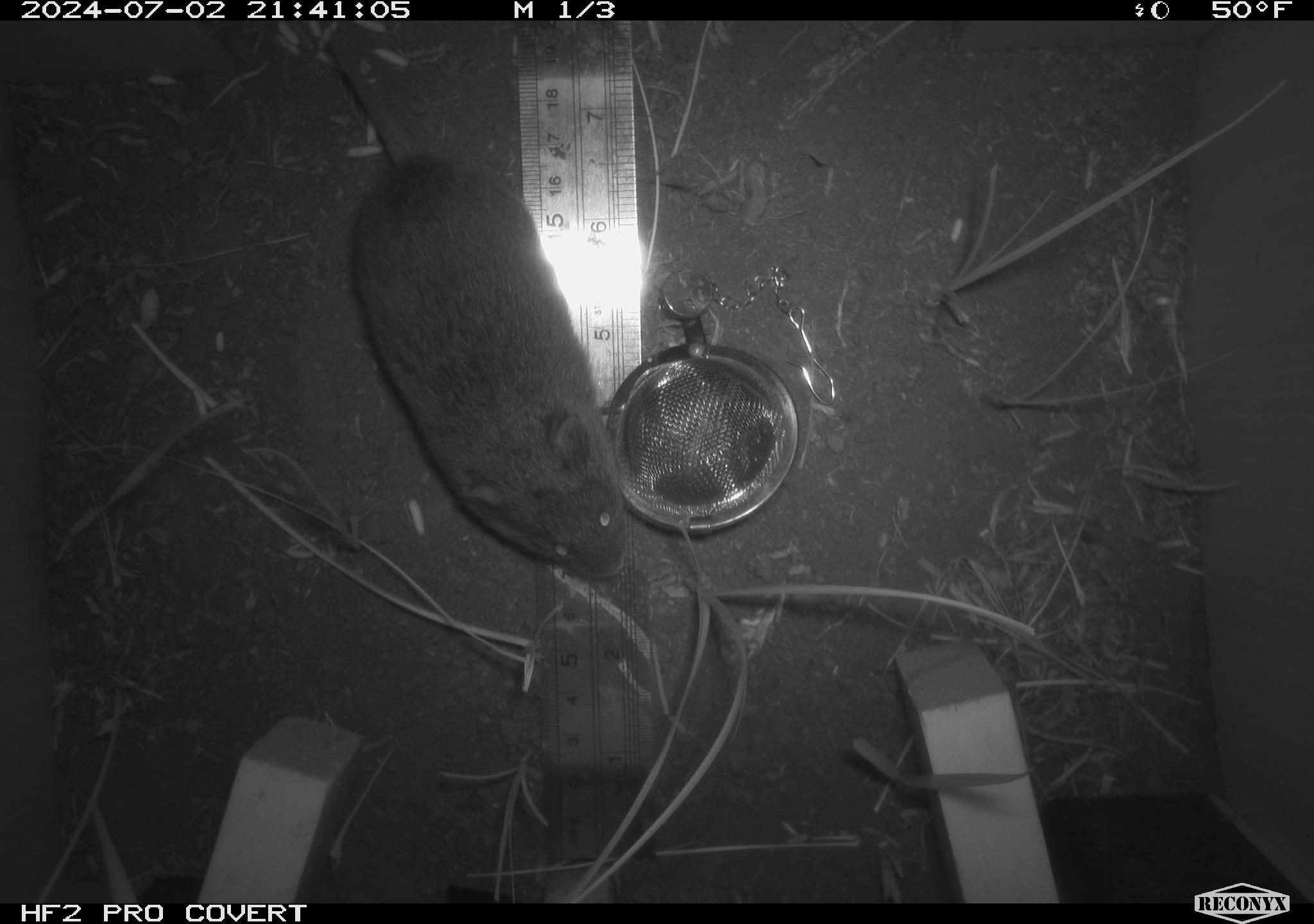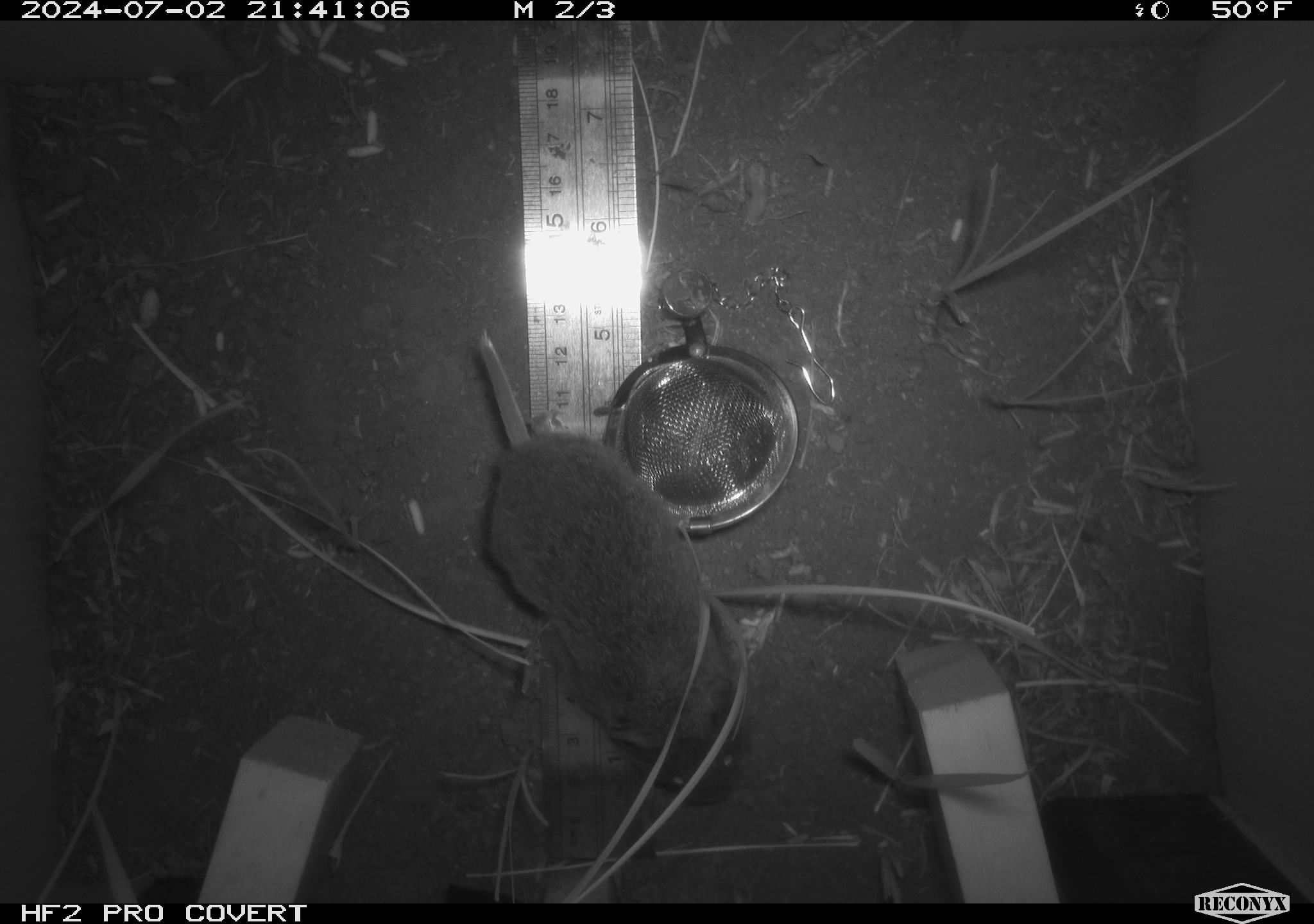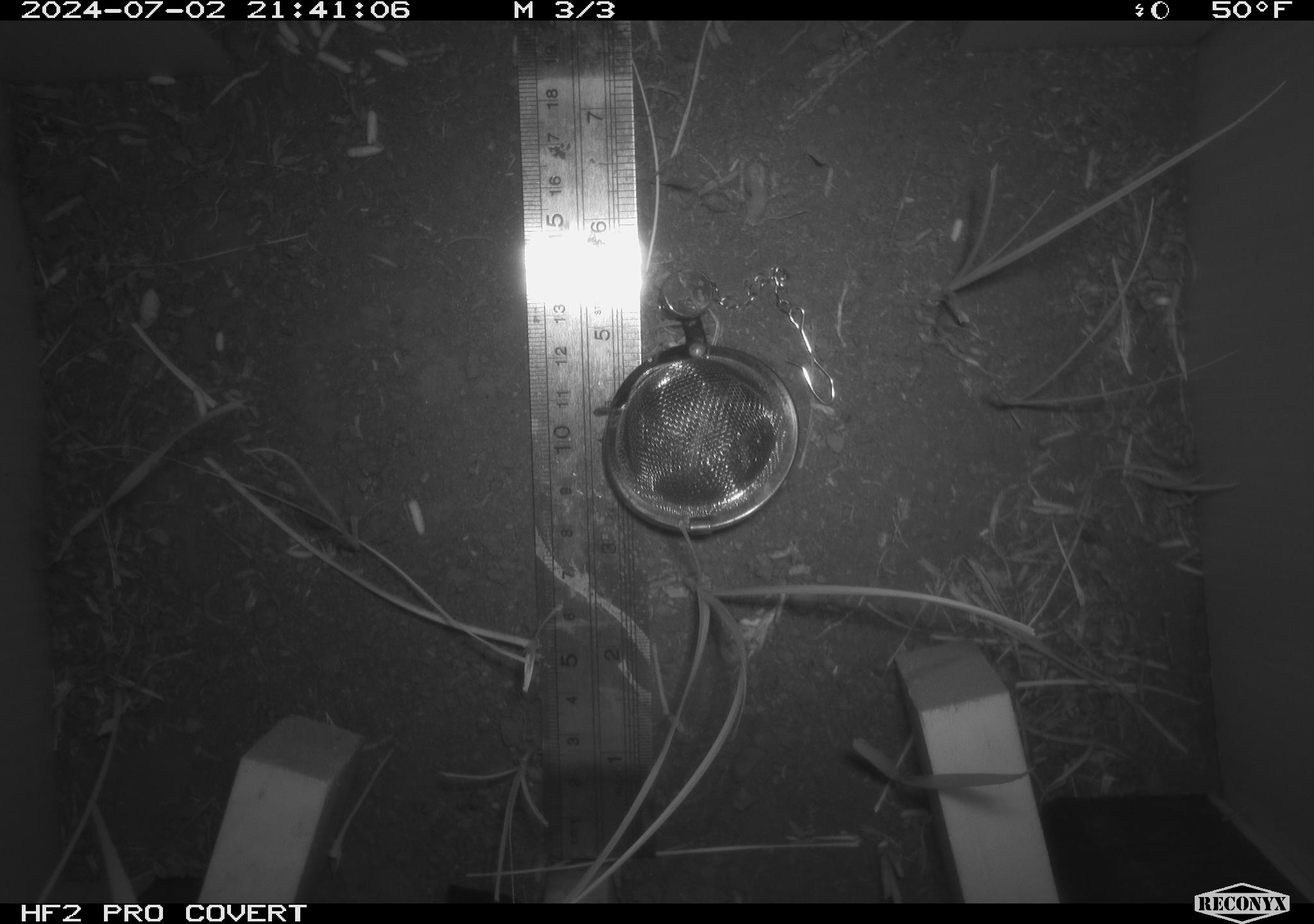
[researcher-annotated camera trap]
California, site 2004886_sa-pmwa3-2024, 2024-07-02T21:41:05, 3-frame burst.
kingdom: Animalia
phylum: Chordata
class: Mammalia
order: Rodentia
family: Cricetidae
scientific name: Arvicolinae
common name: voles, lemmings, and muskrats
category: arvicolinae subfamily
Arvicolinae subfamily (voles, lemmings, and muskrats) (Arvicolinae).